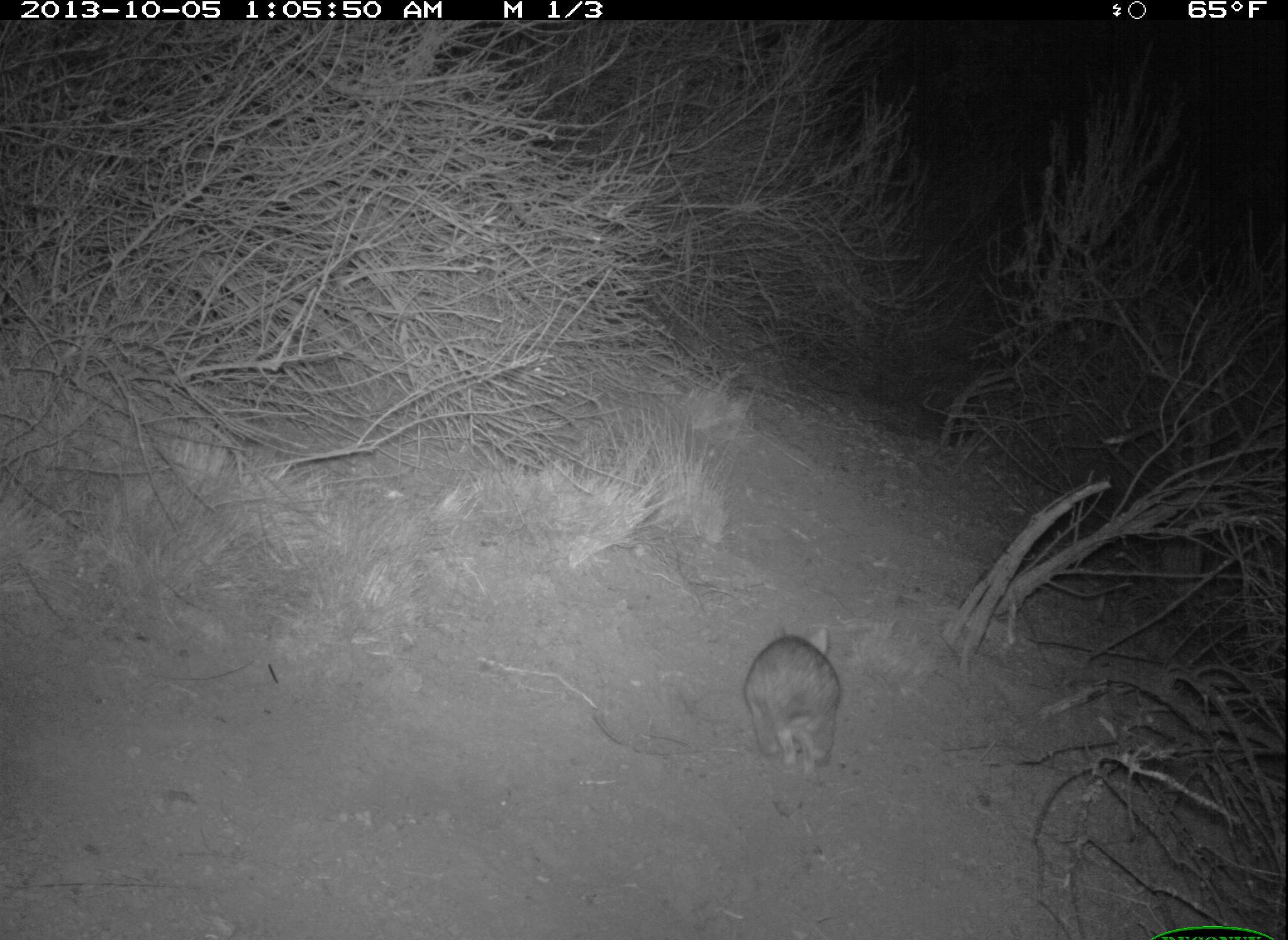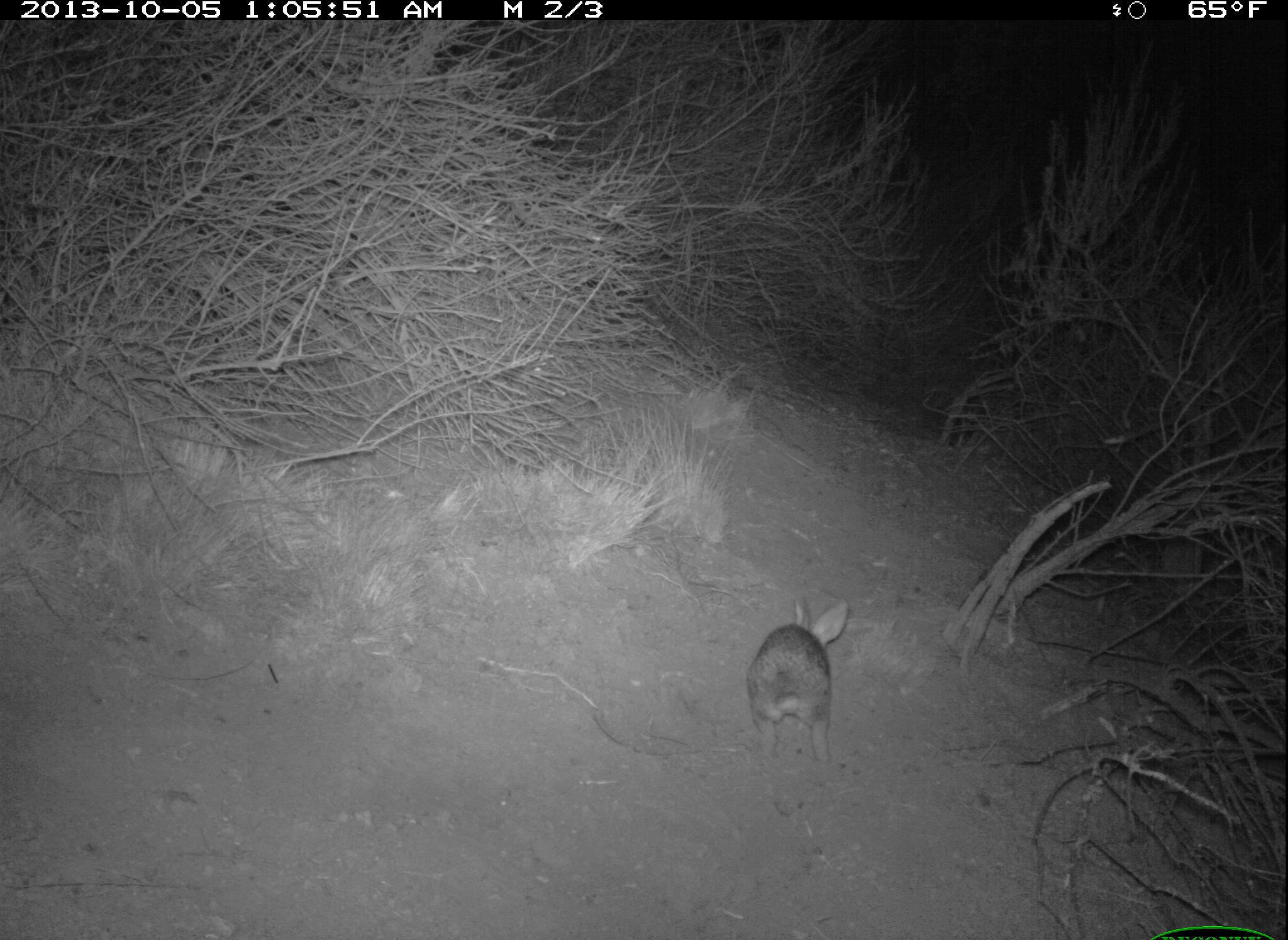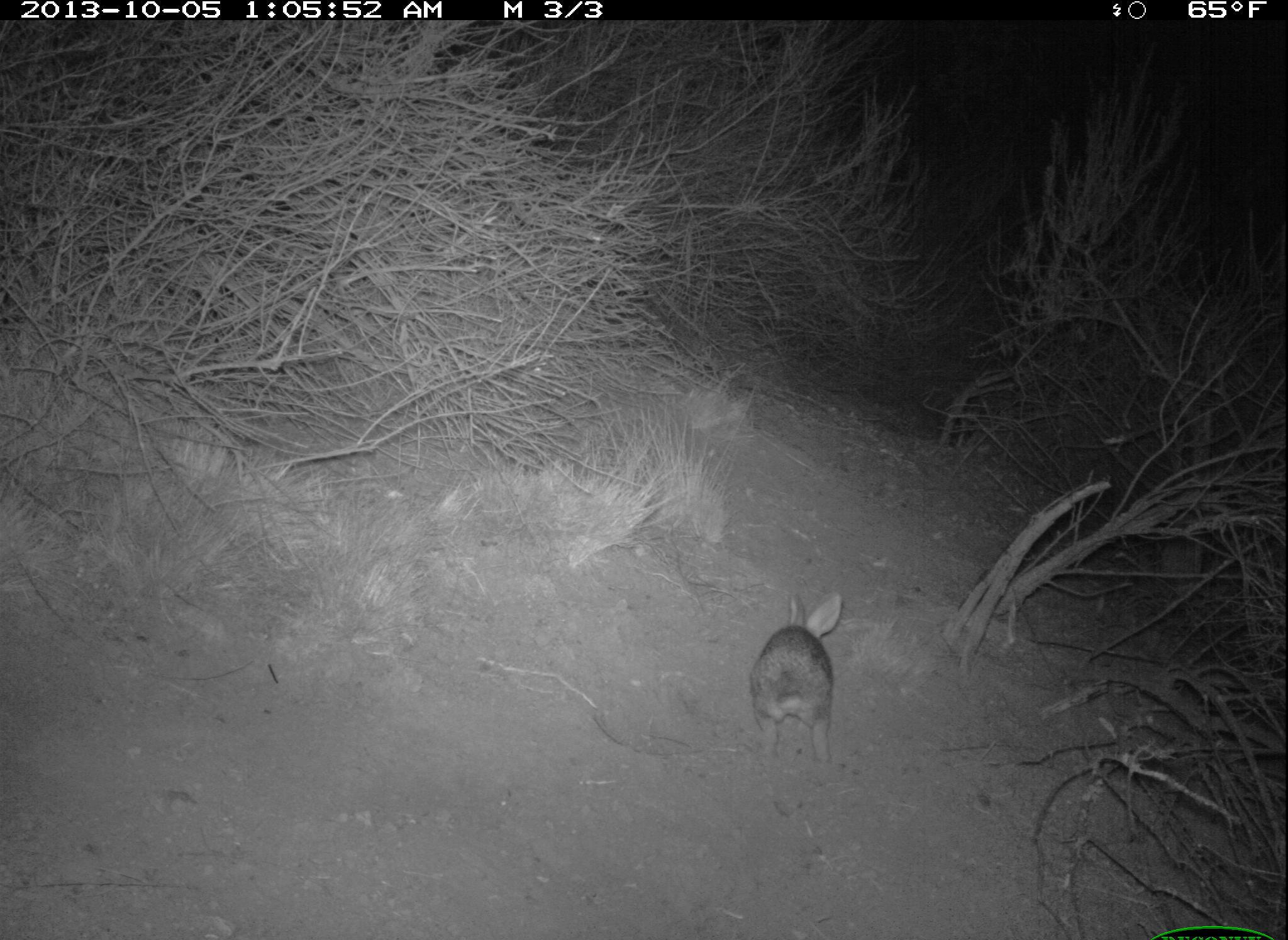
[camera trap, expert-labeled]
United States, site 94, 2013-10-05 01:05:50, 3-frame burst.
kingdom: Animalia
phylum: Chordata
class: Mammalia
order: Lagomorpha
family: Leporidae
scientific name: Leporidae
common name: rabbits and hares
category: rabbit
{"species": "rabbit (rabbits and hares) (Leporidae)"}